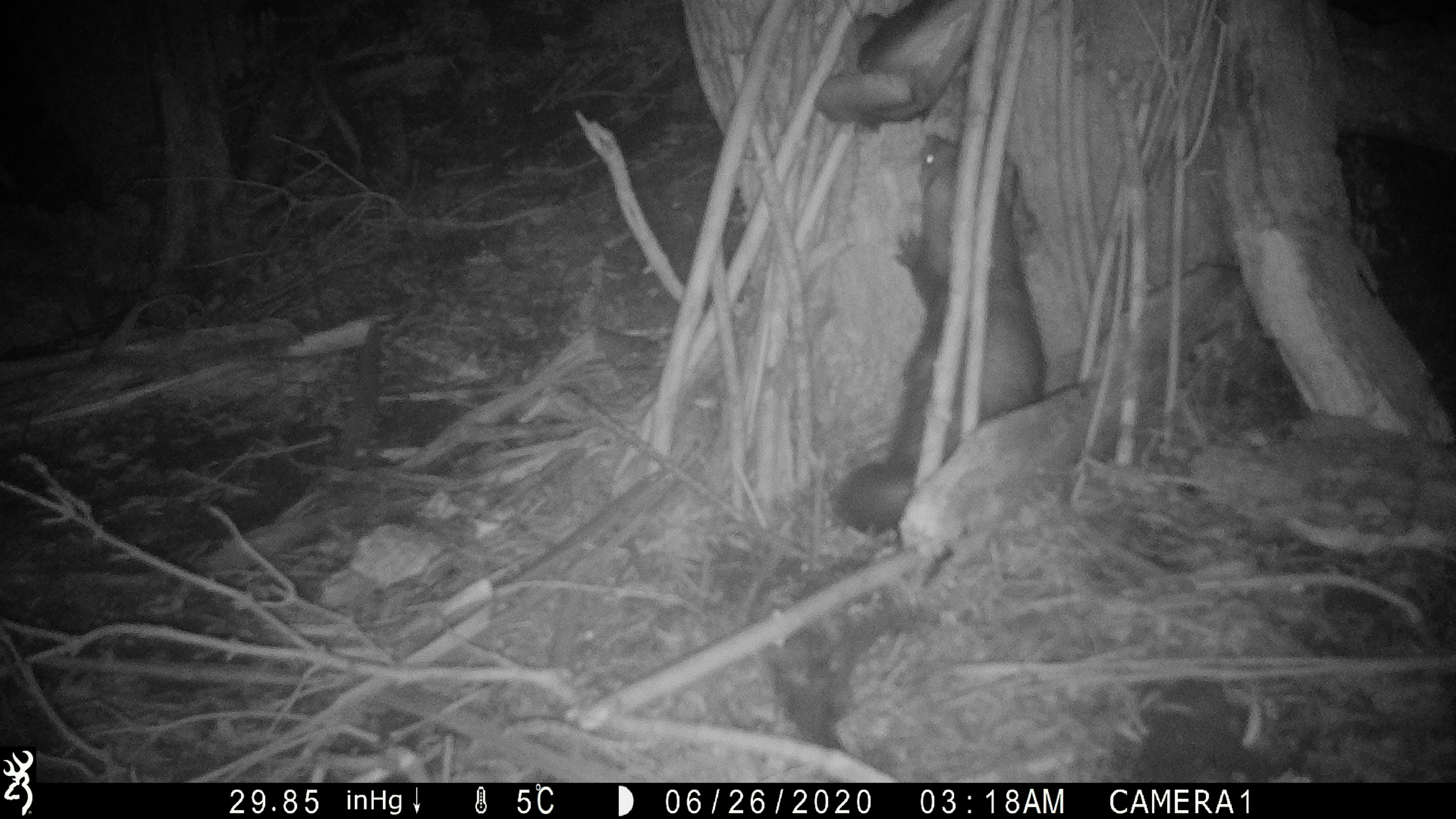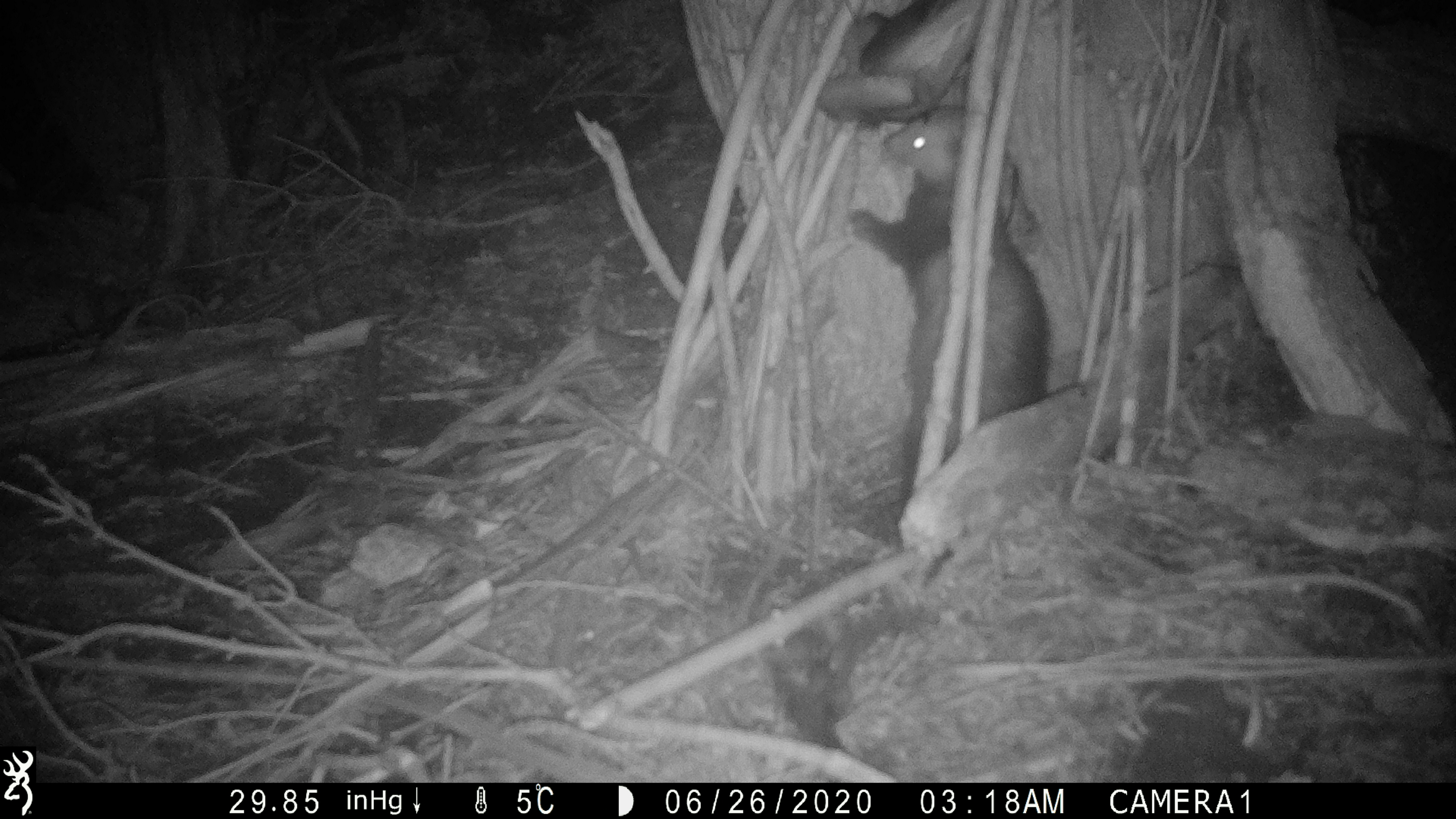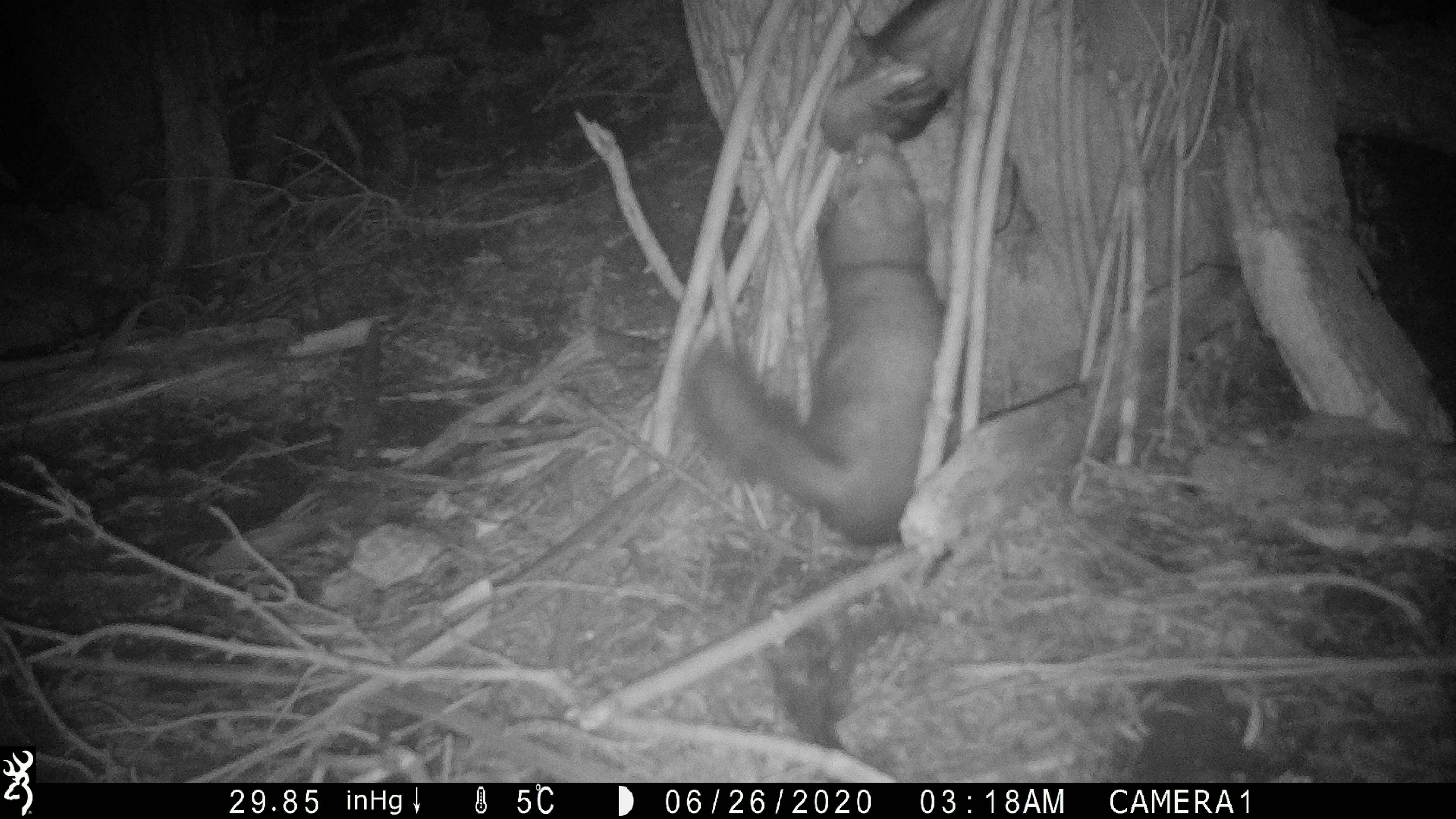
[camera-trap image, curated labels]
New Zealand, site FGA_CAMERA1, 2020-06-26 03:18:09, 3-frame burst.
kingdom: Animalia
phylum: Chordata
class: Mammalia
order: Carnivora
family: Mustelidae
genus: Mustela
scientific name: Mustela furo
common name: ferret